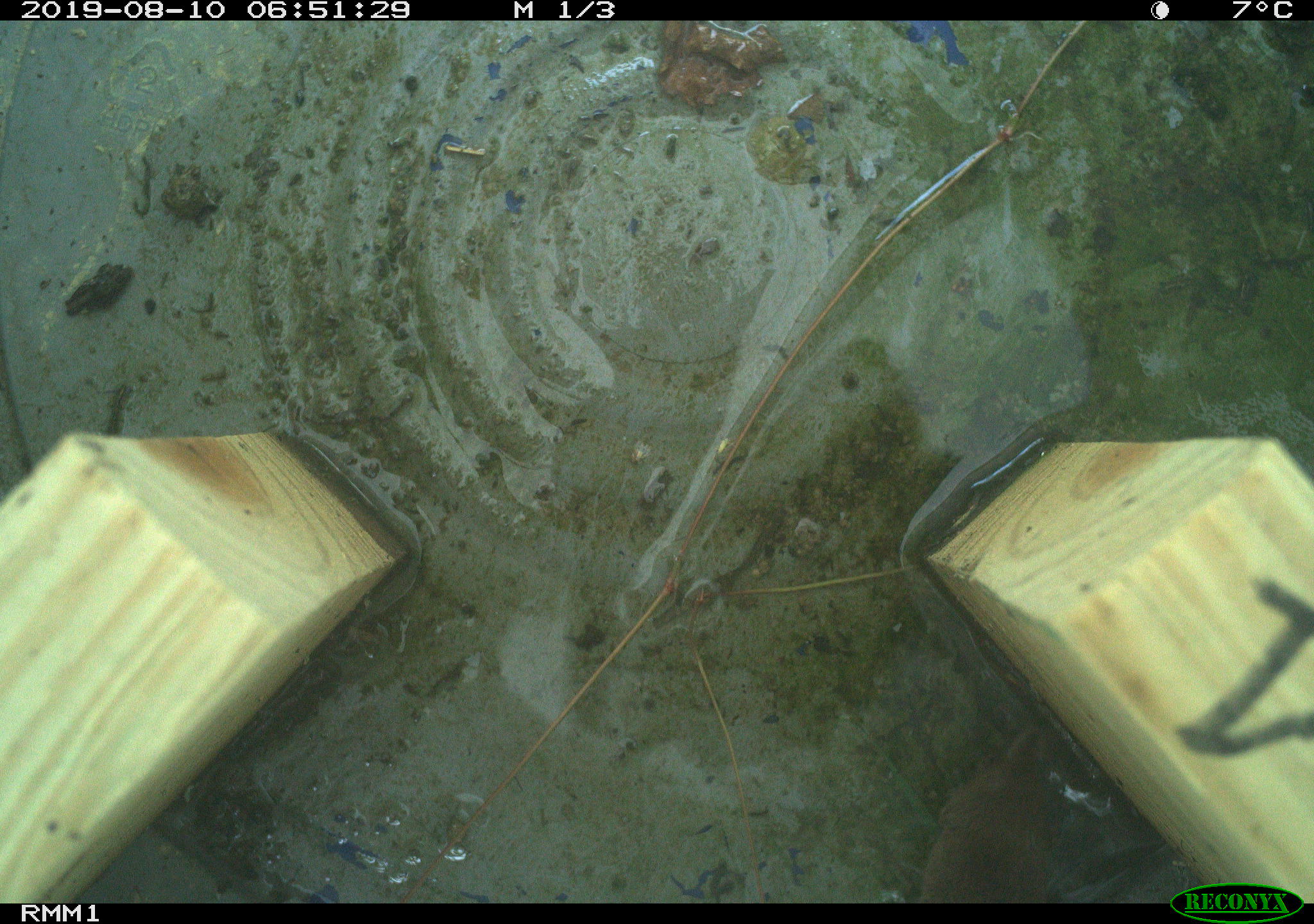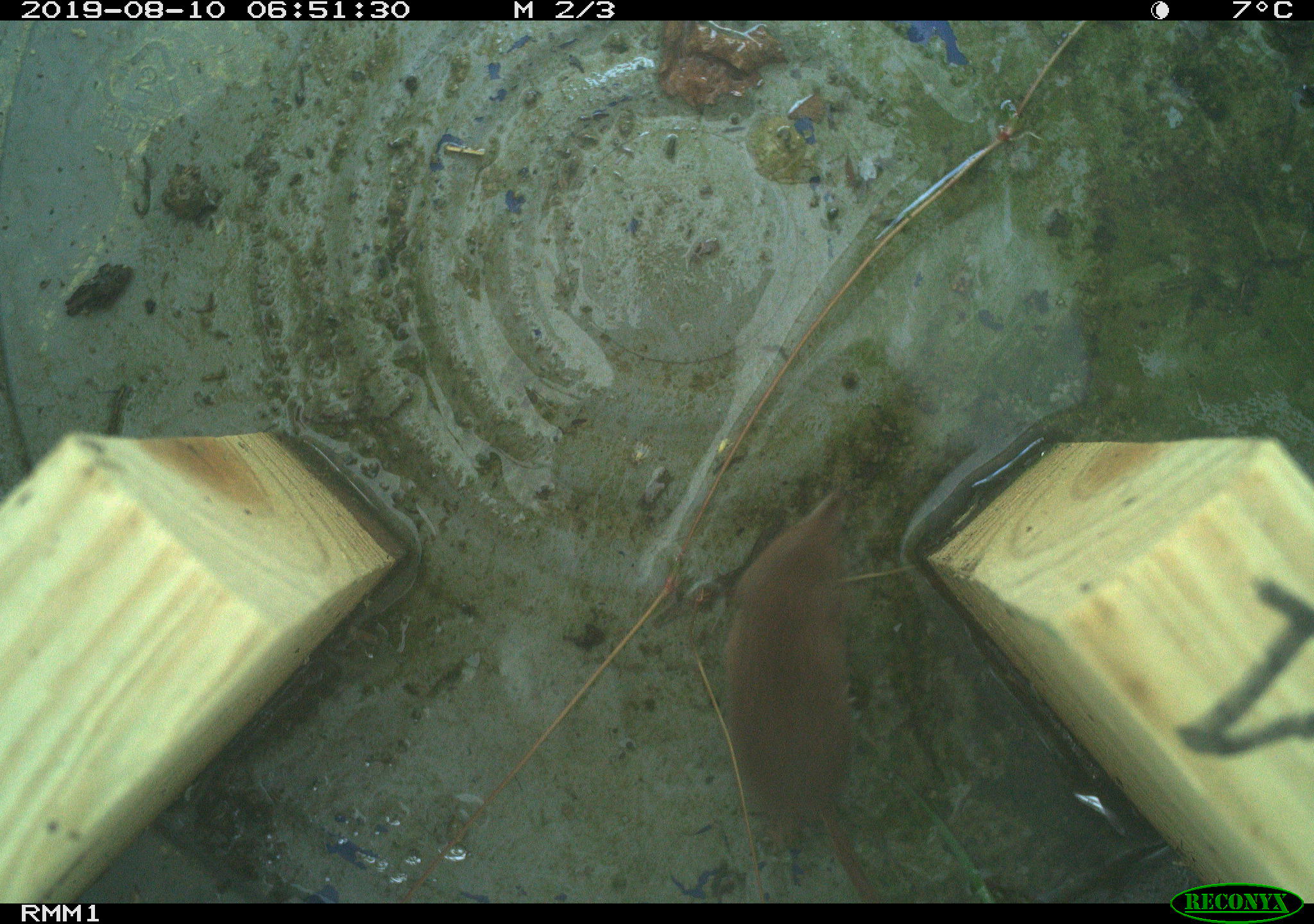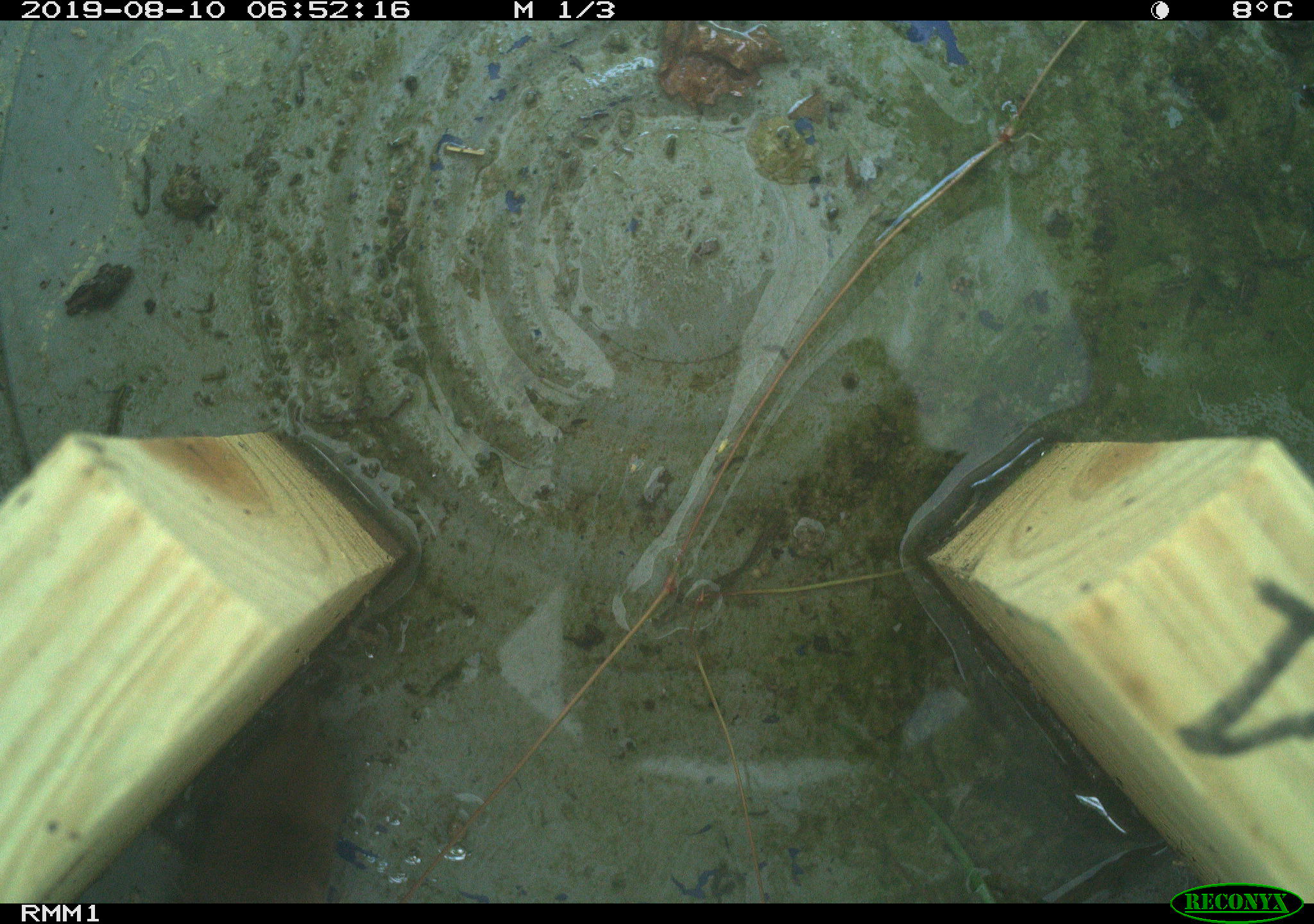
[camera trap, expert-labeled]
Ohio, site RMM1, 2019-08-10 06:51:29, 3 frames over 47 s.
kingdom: Animalia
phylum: Chordata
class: Mammalia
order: Eulipotyphla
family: Soricidae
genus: Sorex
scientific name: Sorex cinereus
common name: masked shrew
Masked shrew (Sorex cinereus).